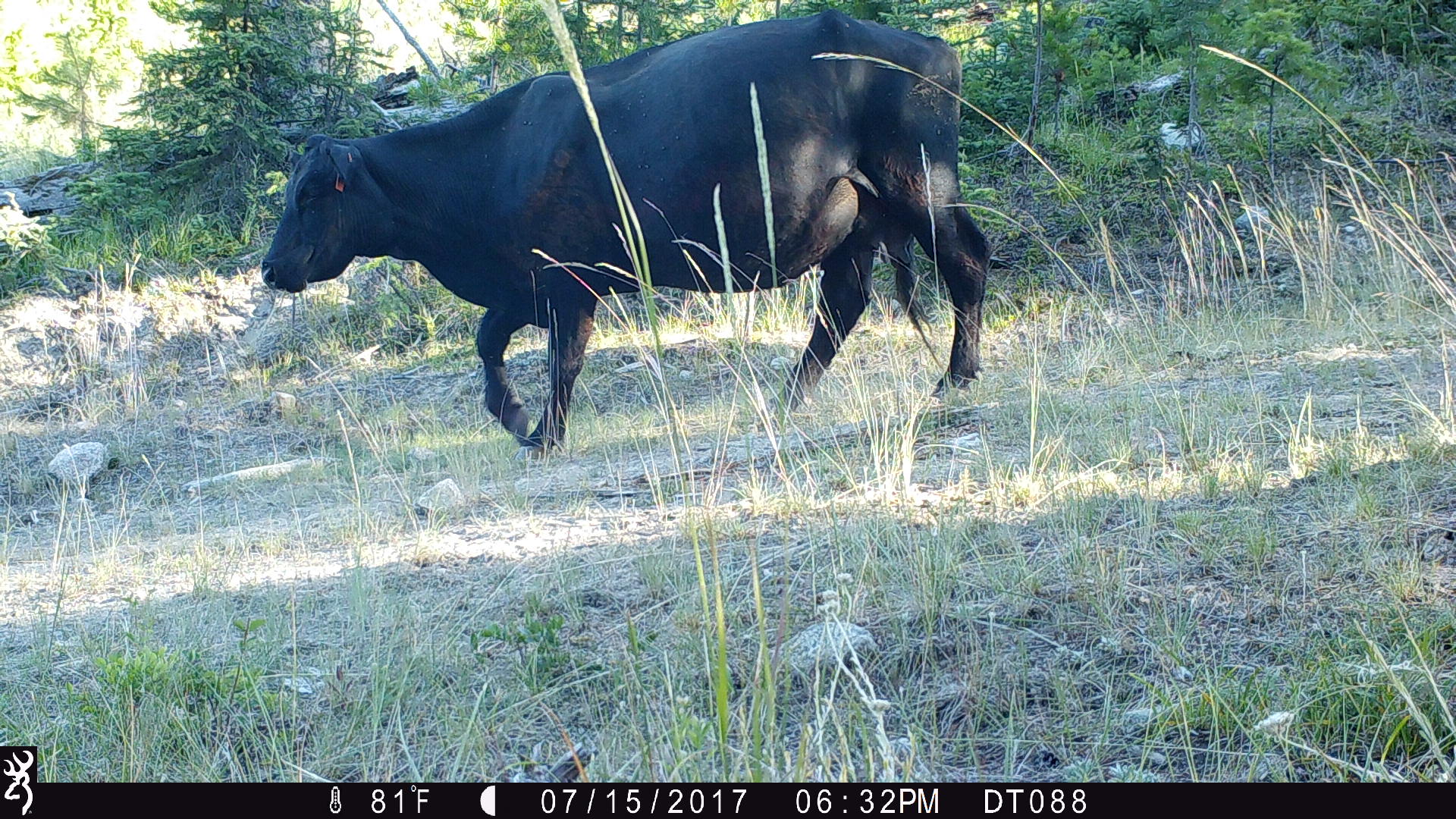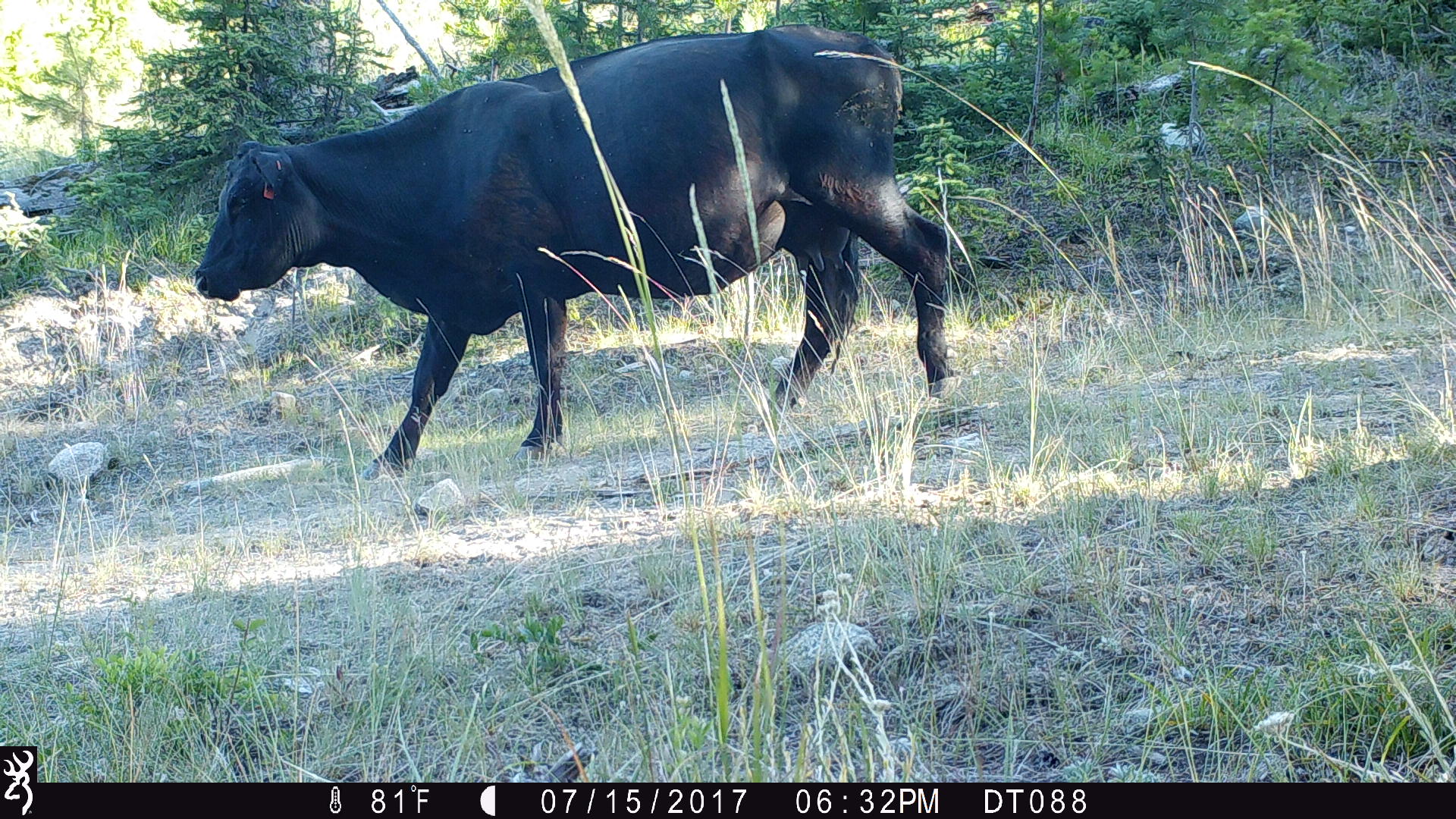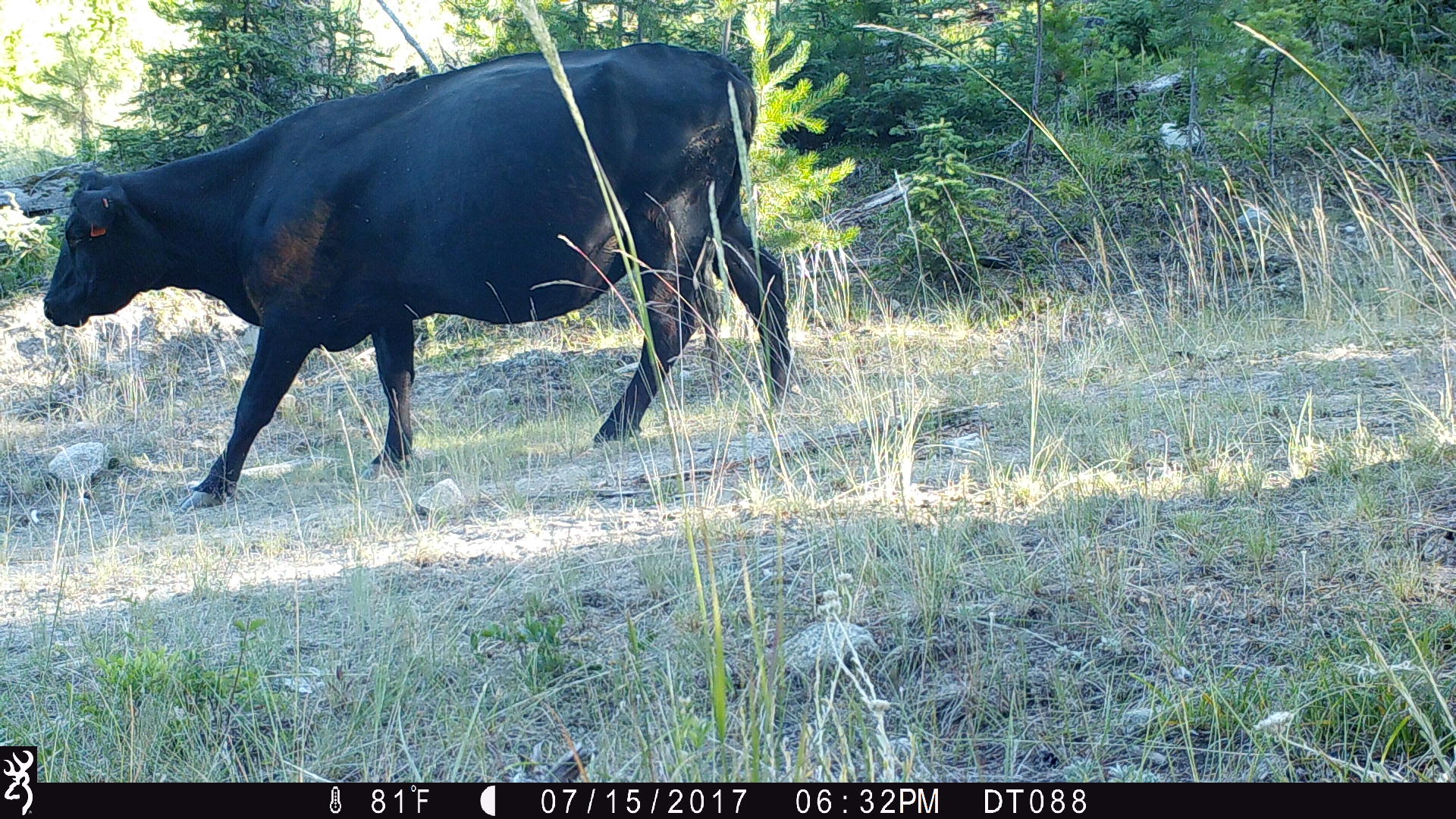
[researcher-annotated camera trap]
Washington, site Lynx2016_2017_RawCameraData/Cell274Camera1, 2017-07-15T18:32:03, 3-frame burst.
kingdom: Animalia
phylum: Chordata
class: Mammalia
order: Artiodactyla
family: Bovidae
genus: Bos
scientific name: Bos taurus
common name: domestic cattle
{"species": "domestic cattle (Bos taurus)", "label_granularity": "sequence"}